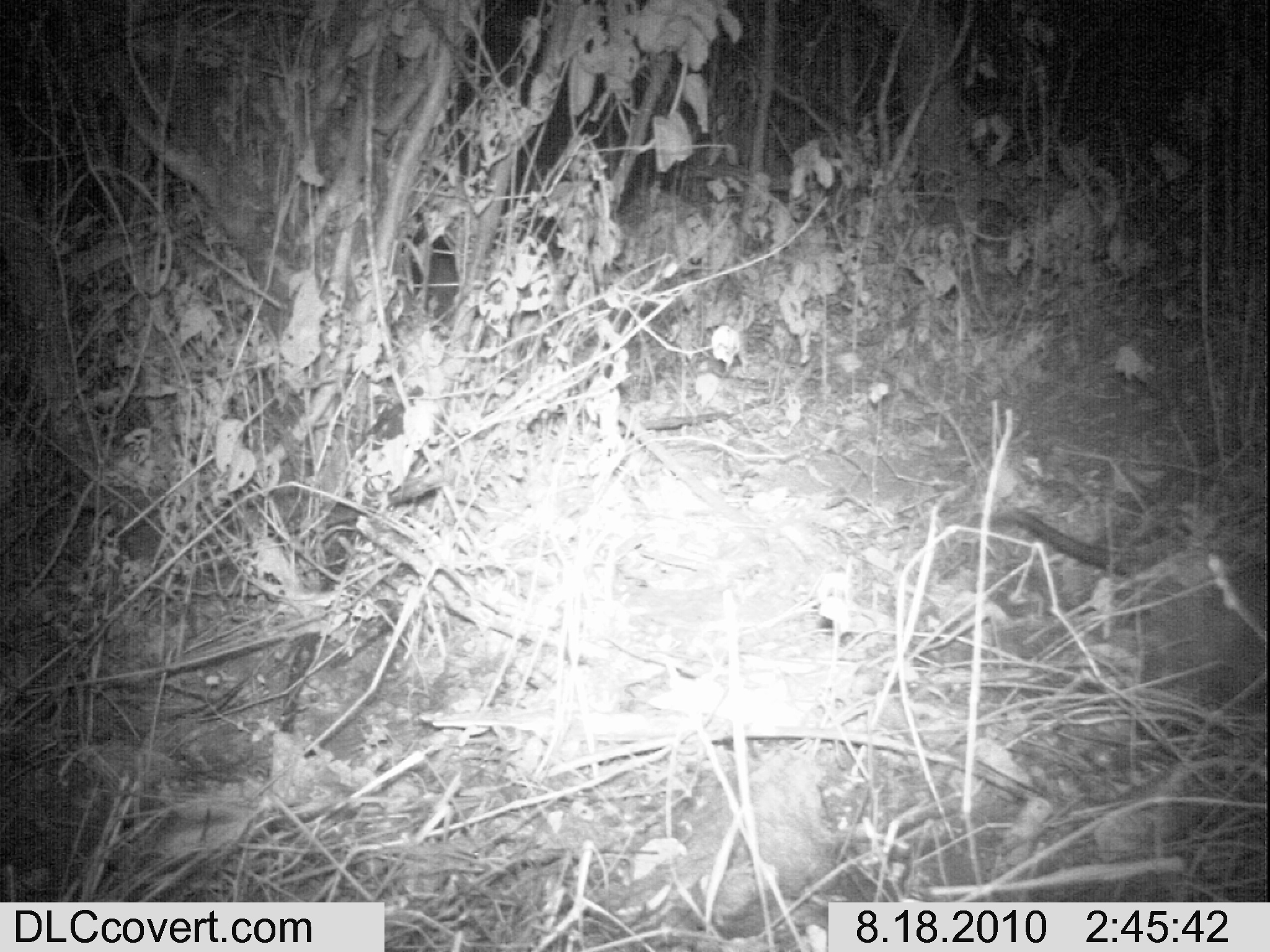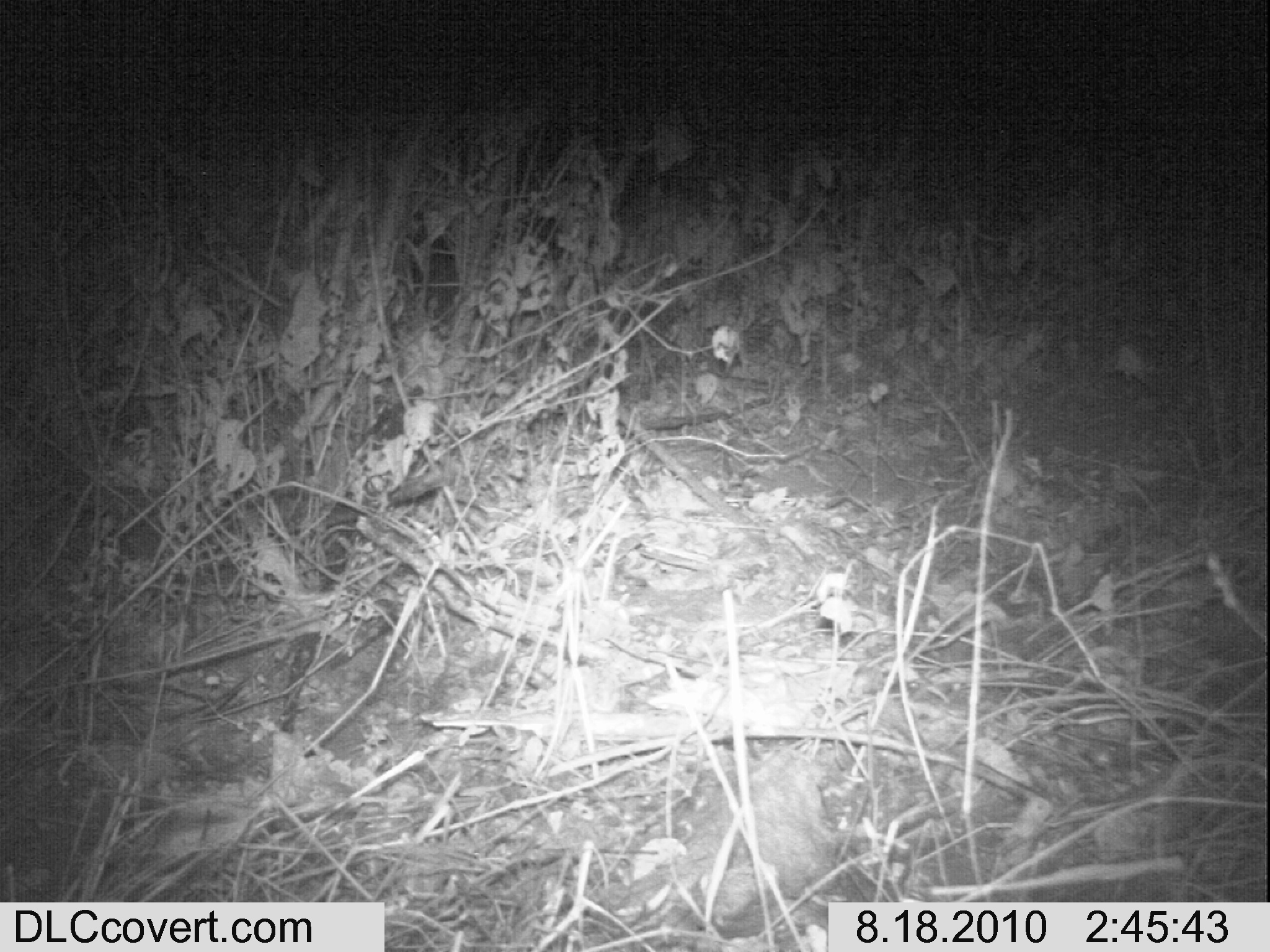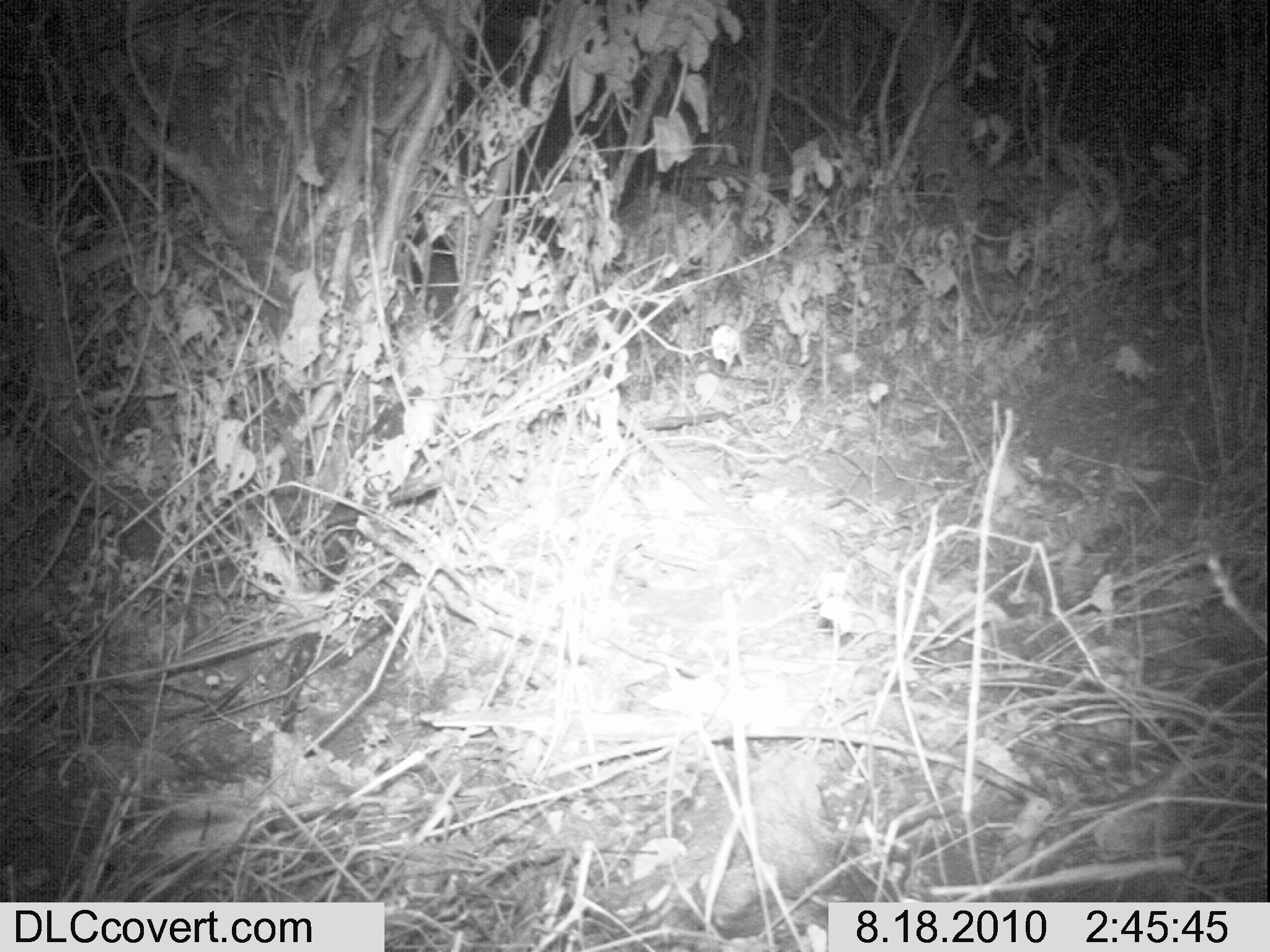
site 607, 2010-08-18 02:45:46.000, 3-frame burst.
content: unidentified animal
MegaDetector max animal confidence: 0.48